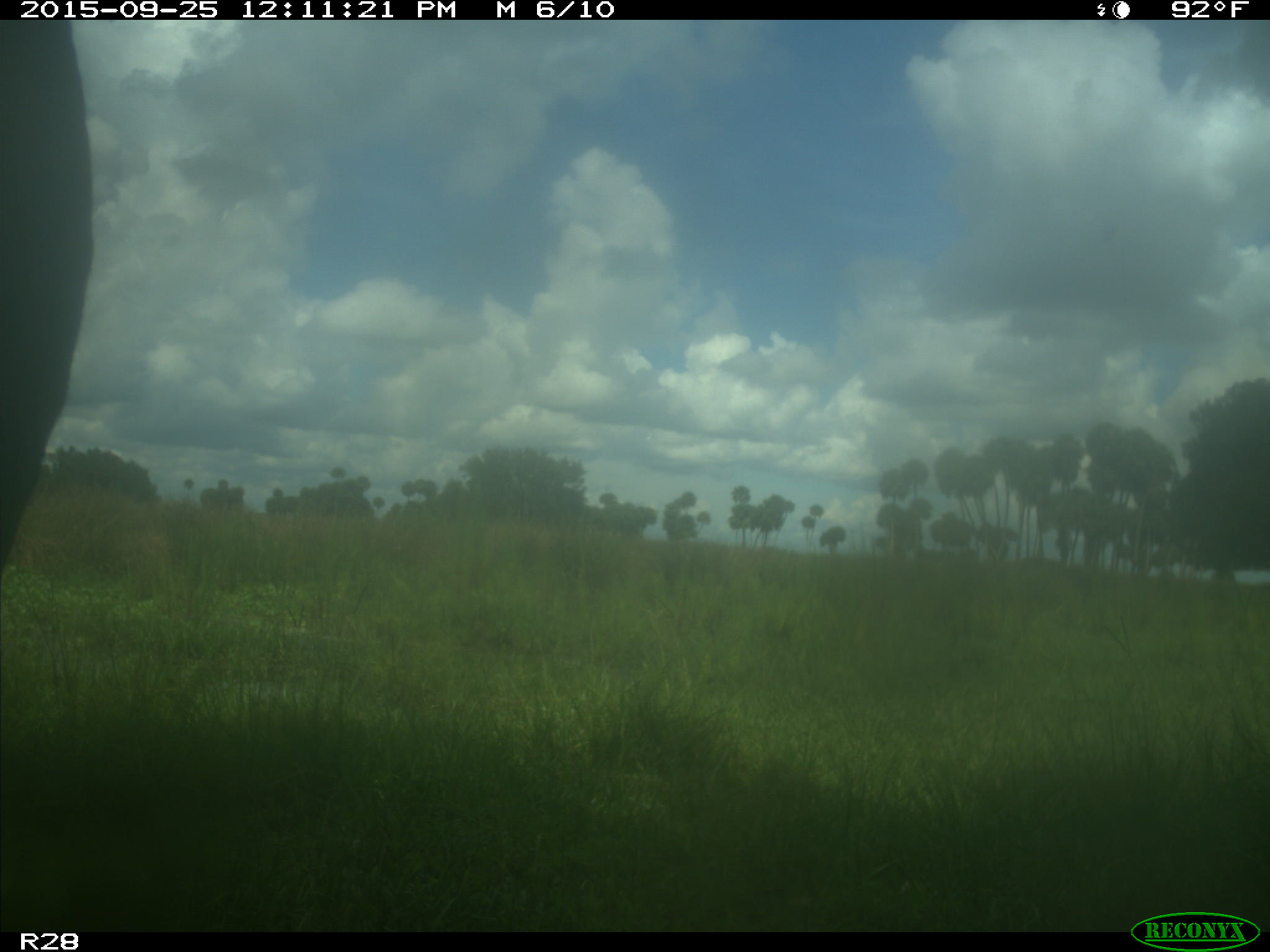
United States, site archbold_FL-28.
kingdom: Animalia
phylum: Chordata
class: Mammalia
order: Artiodactyla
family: Bovidae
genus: Bos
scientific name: Bos taurus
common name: domestic cow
Bos taurus (domestic cow).